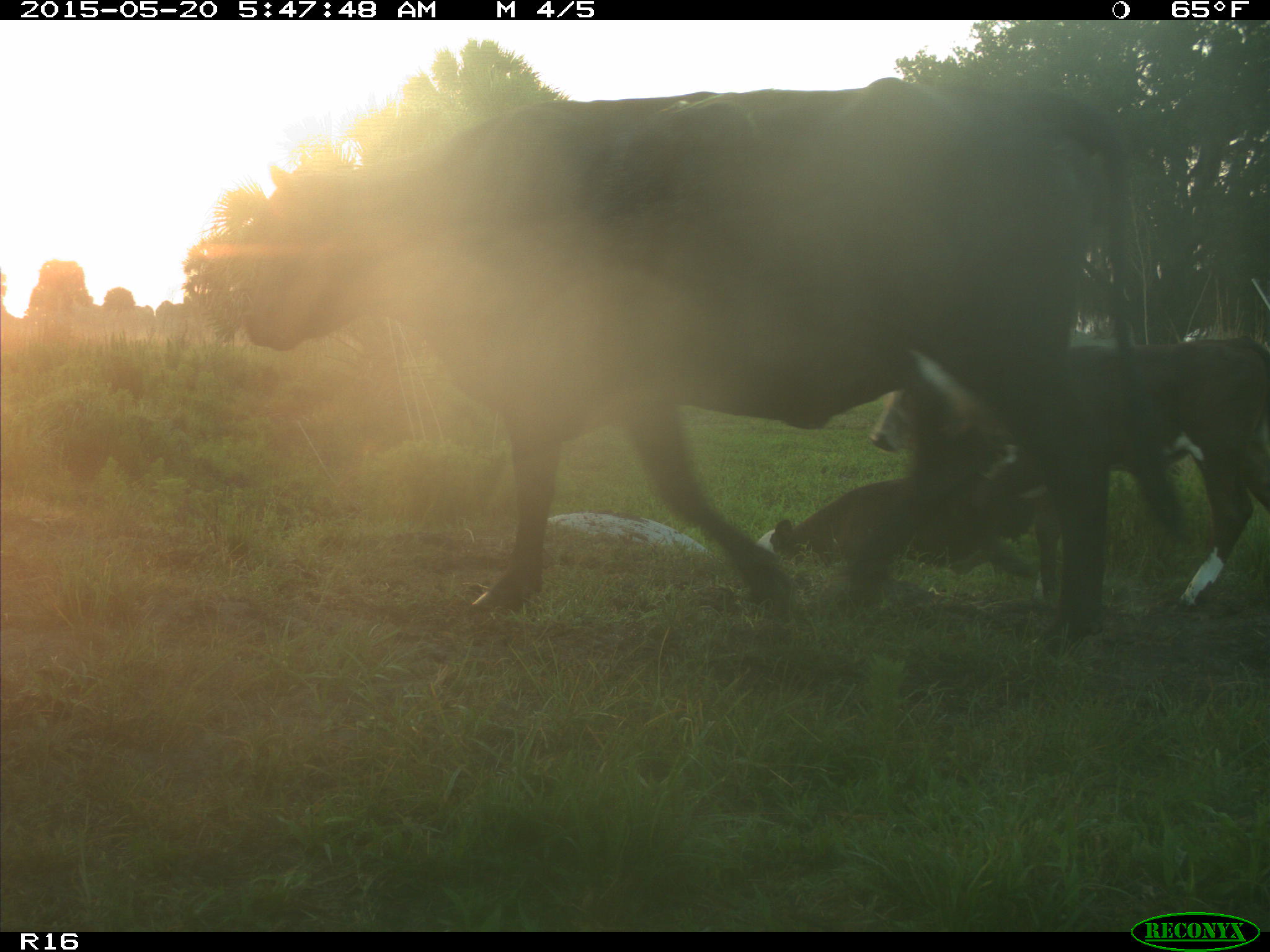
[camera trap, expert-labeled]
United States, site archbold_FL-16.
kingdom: Animalia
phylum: Chordata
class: Mammalia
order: Artiodactyla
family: Bovidae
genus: Bos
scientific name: Bos taurus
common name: domestic cow